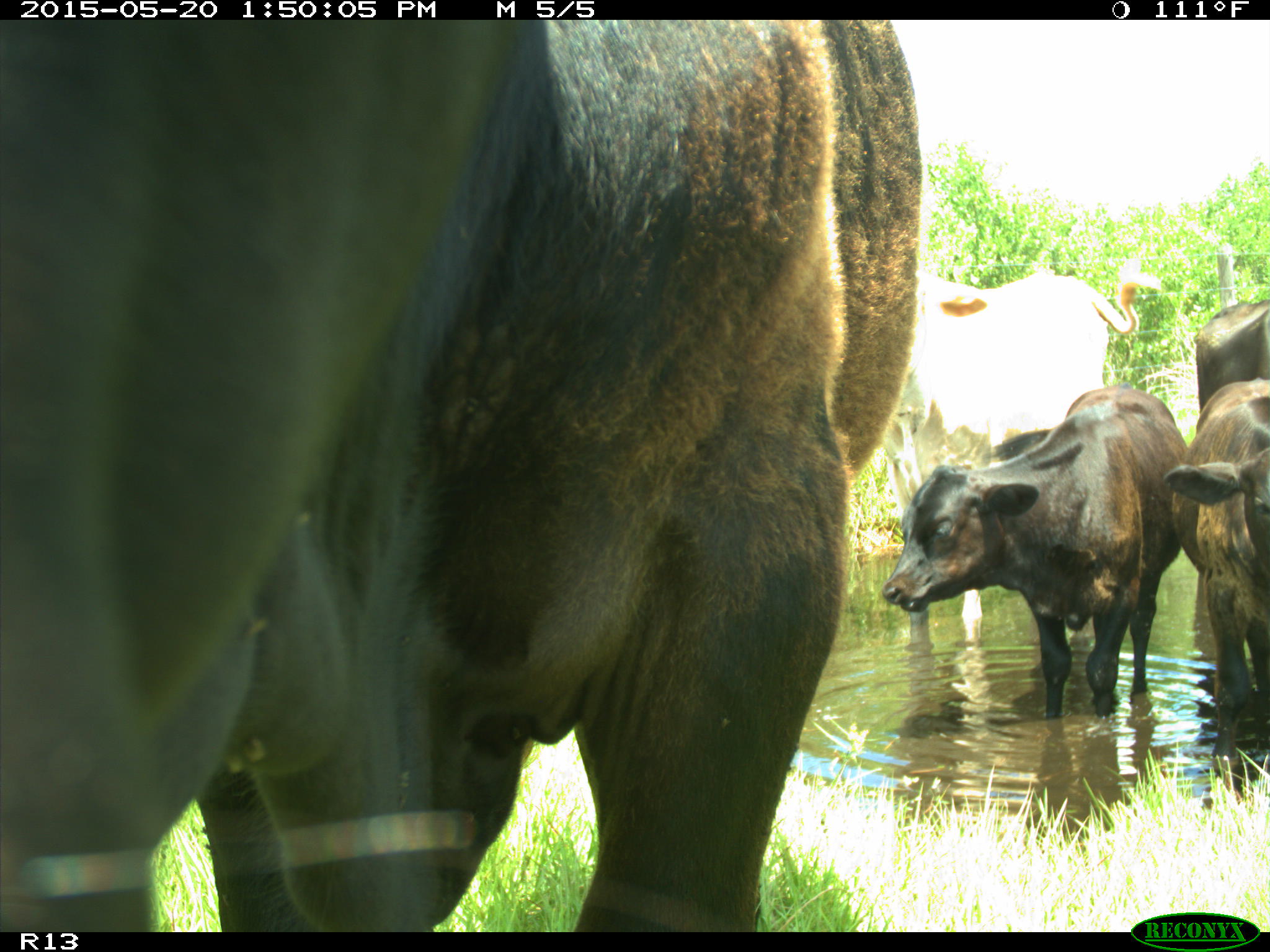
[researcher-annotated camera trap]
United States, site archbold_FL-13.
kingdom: Animalia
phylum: Chordata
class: Mammalia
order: Artiodactyla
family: Bovidae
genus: Bos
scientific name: Bos taurus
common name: domestic cow